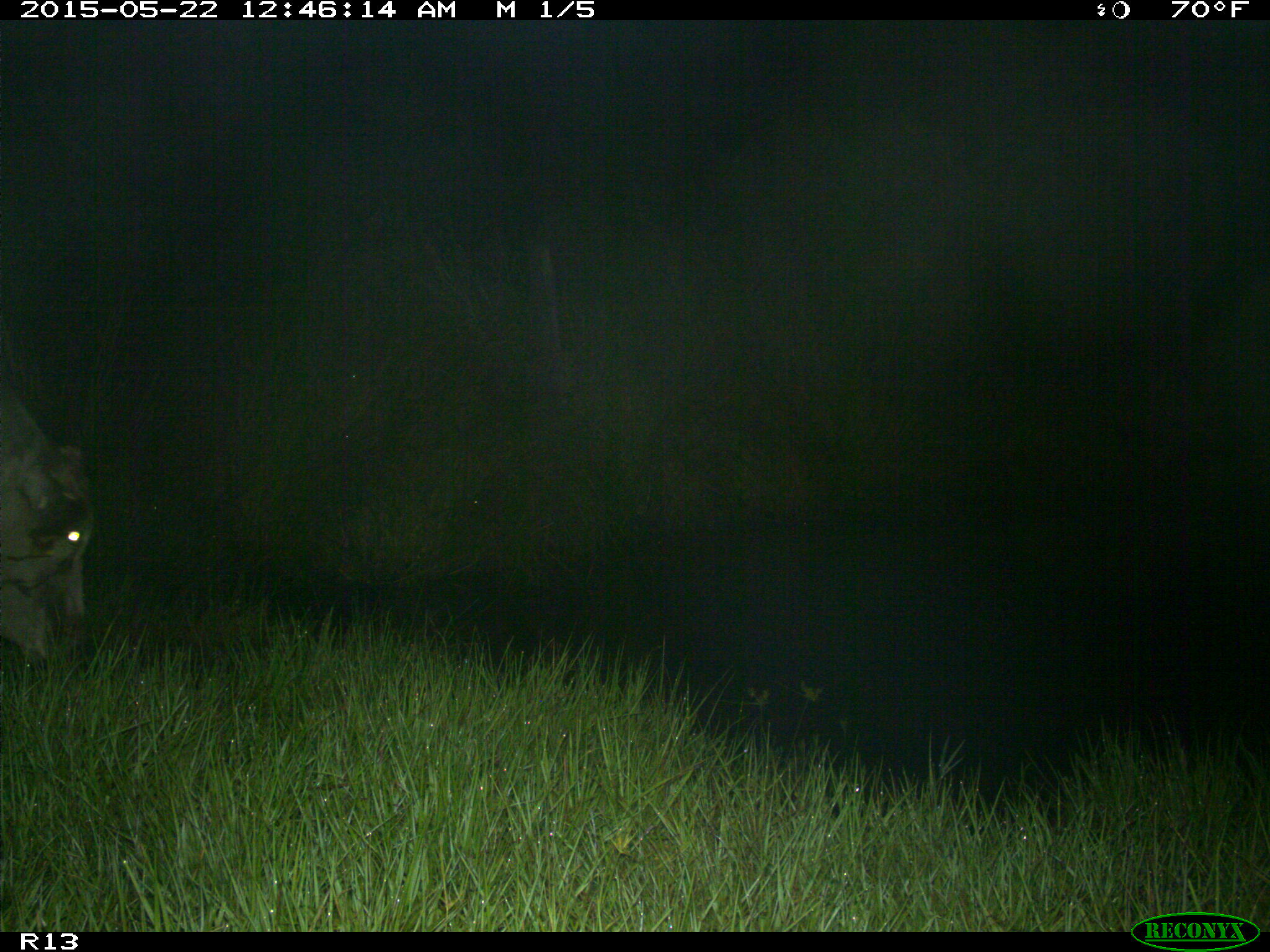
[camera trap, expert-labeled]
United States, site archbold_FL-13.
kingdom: Animalia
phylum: Chordata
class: Mammalia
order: Artiodactyla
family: Bovidae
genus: Bos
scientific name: Bos taurus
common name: domestic cow